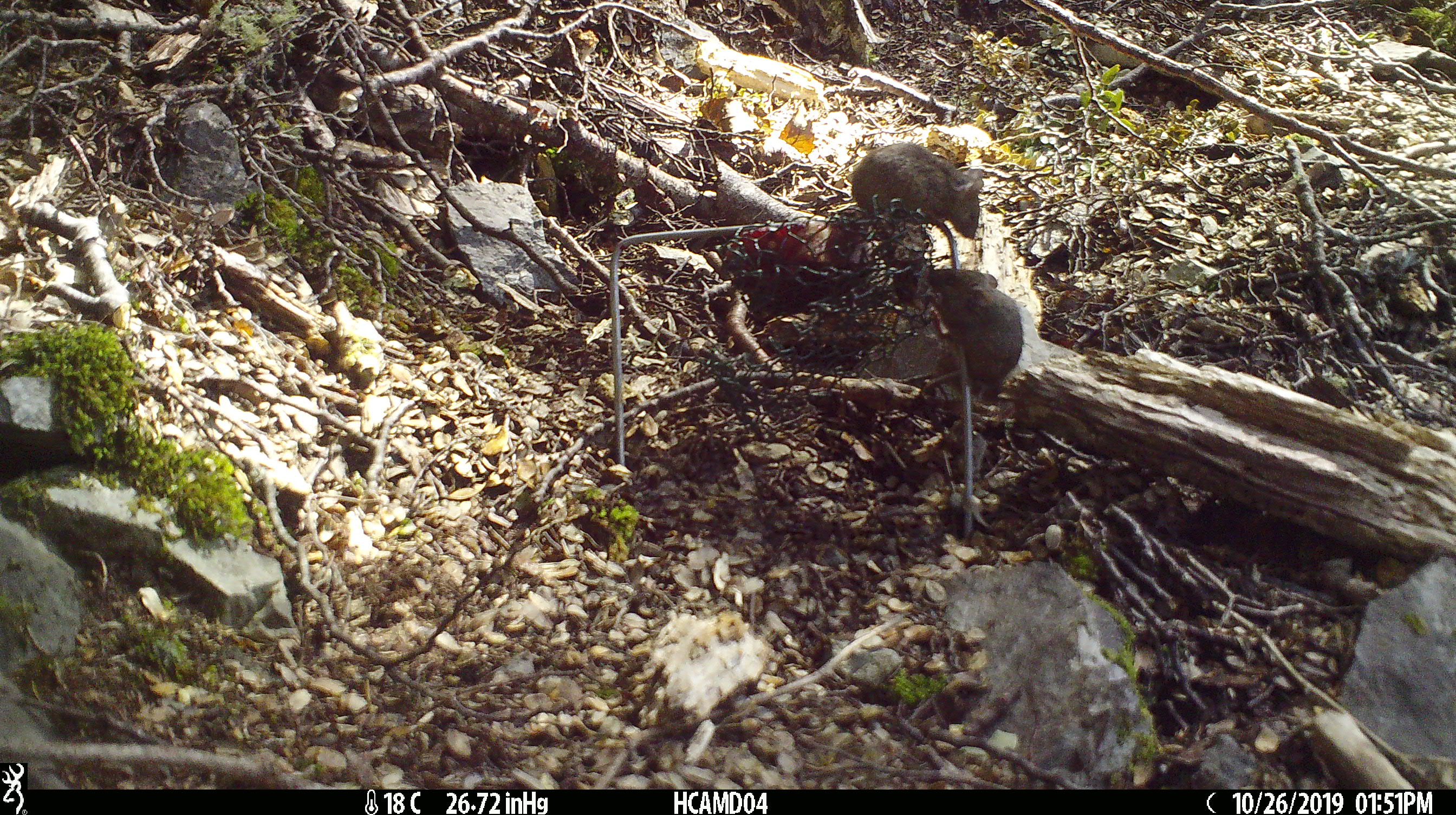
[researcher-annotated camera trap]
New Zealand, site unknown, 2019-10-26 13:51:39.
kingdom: Animalia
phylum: Chordata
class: Mammalia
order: Rodentia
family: Muridae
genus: Mus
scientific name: Mus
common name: mouse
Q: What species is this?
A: Mouse (Mus).